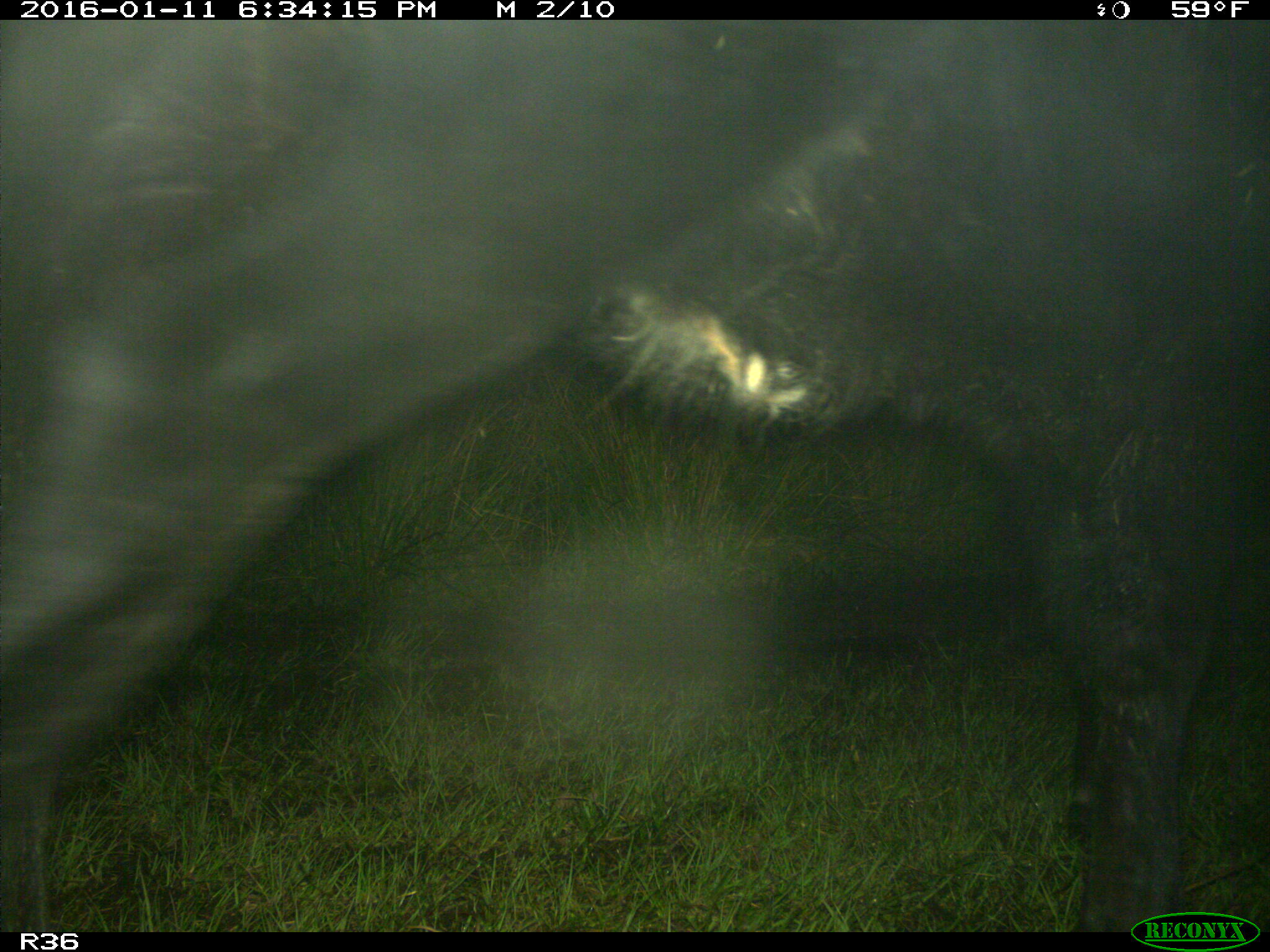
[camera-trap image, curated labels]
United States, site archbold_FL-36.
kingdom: Animalia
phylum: Chordata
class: Mammalia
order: Artiodactyla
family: Bovidae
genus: Bos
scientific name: Bos taurus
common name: domestic cow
Bos taurus (domestic cow).